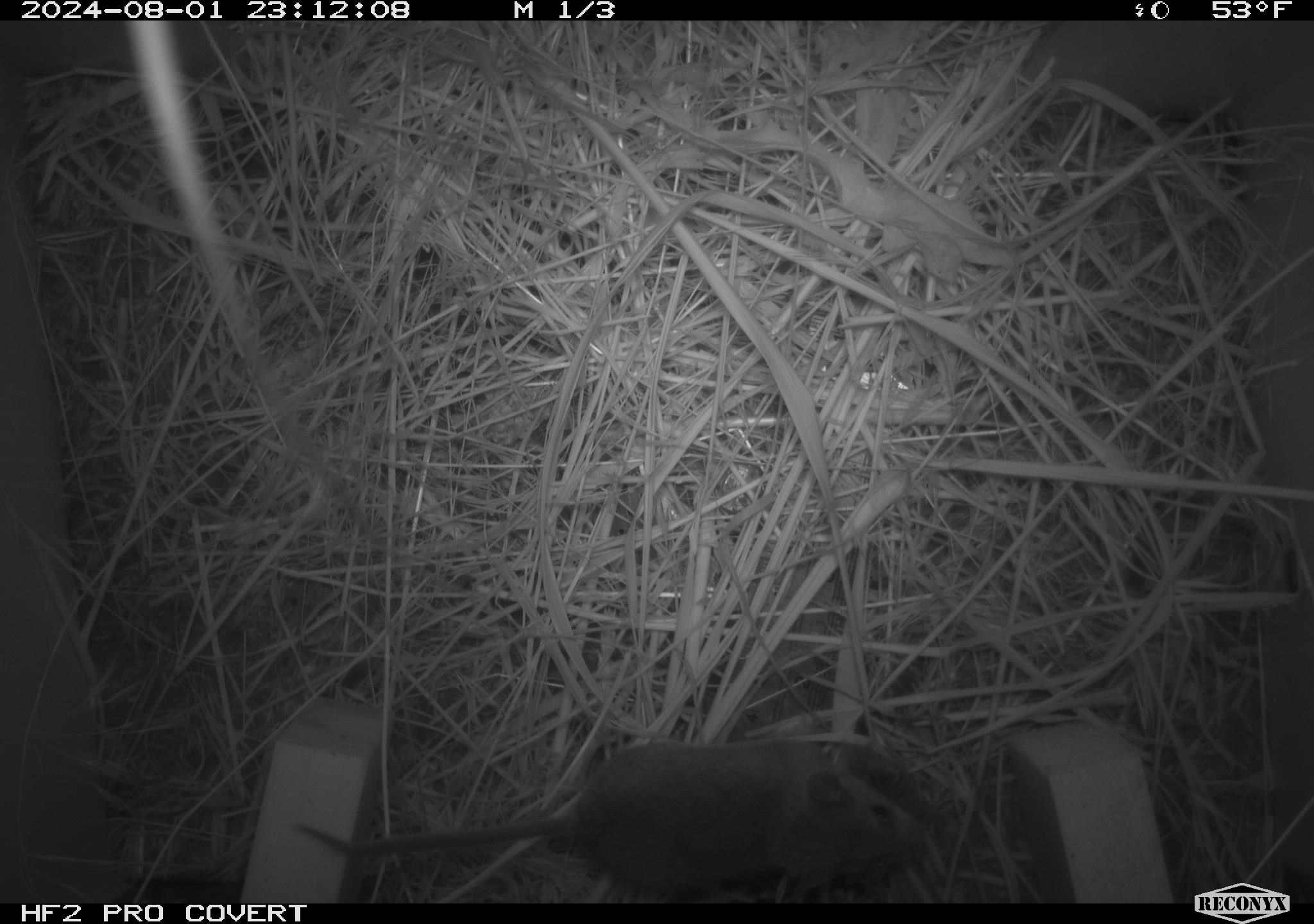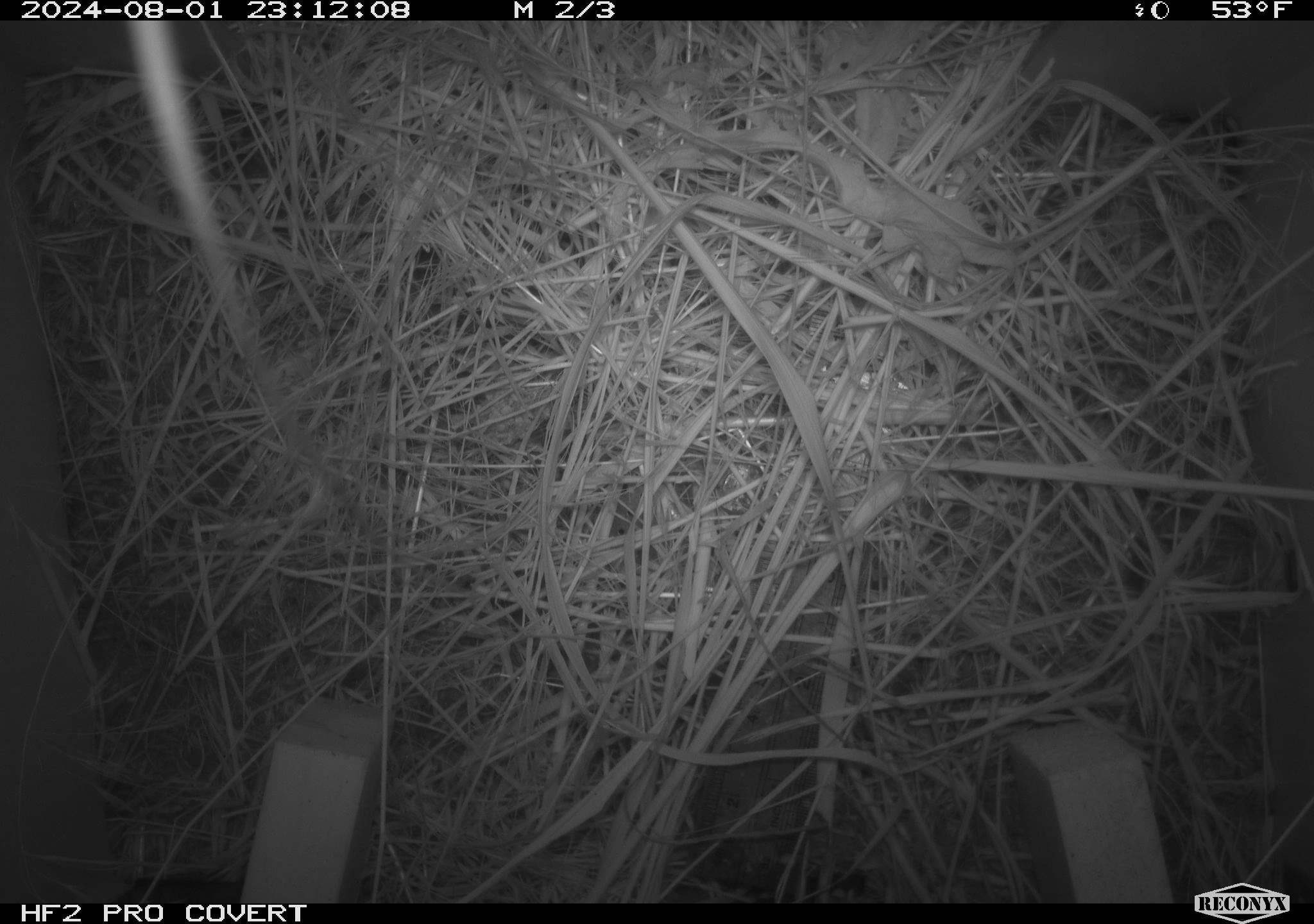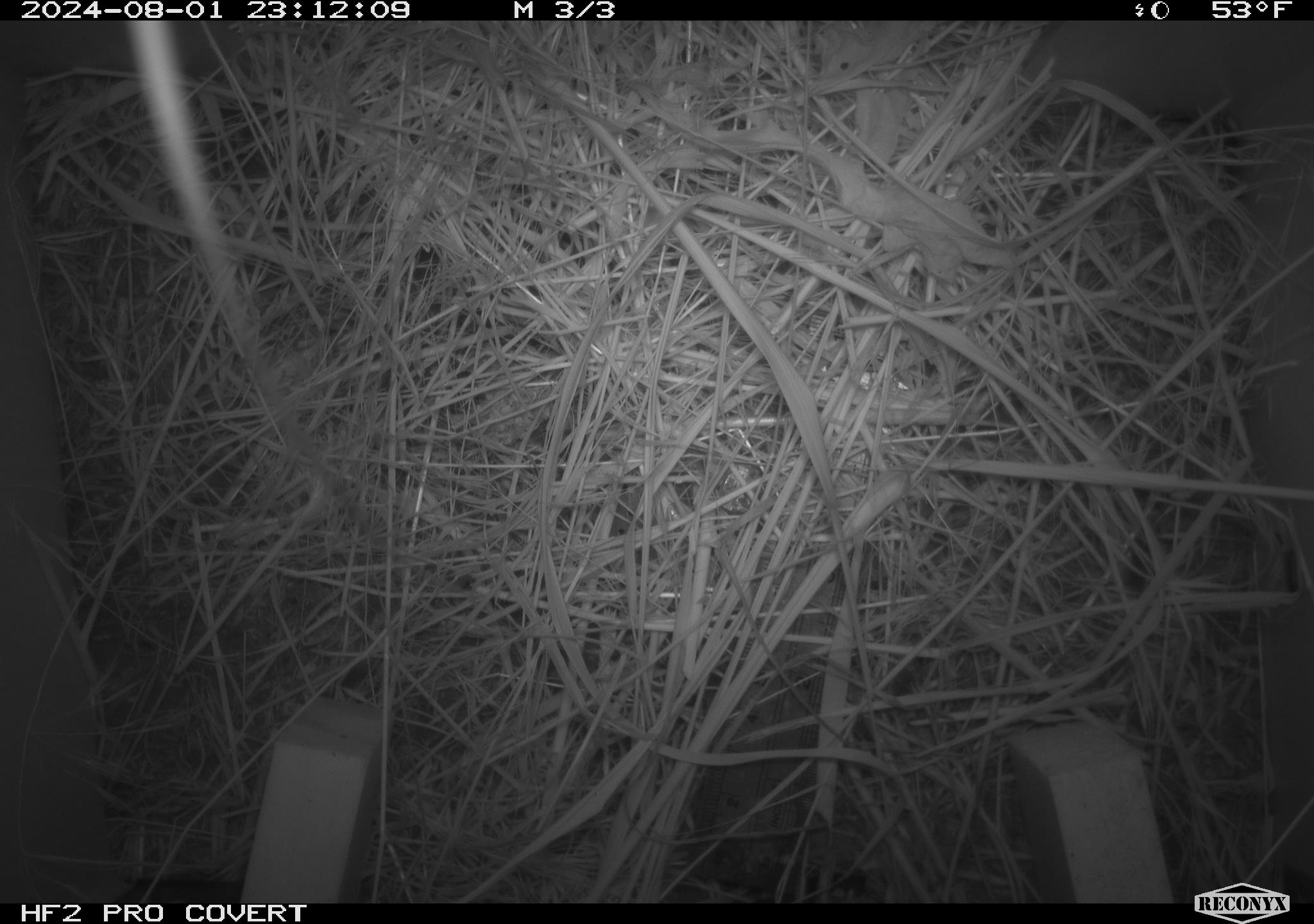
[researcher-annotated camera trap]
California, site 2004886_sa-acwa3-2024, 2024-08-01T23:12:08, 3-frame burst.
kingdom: Animalia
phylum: Chordata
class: Mammalia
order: Rodentia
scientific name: Rodentia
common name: mouse species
Mouse species (Rodentia).